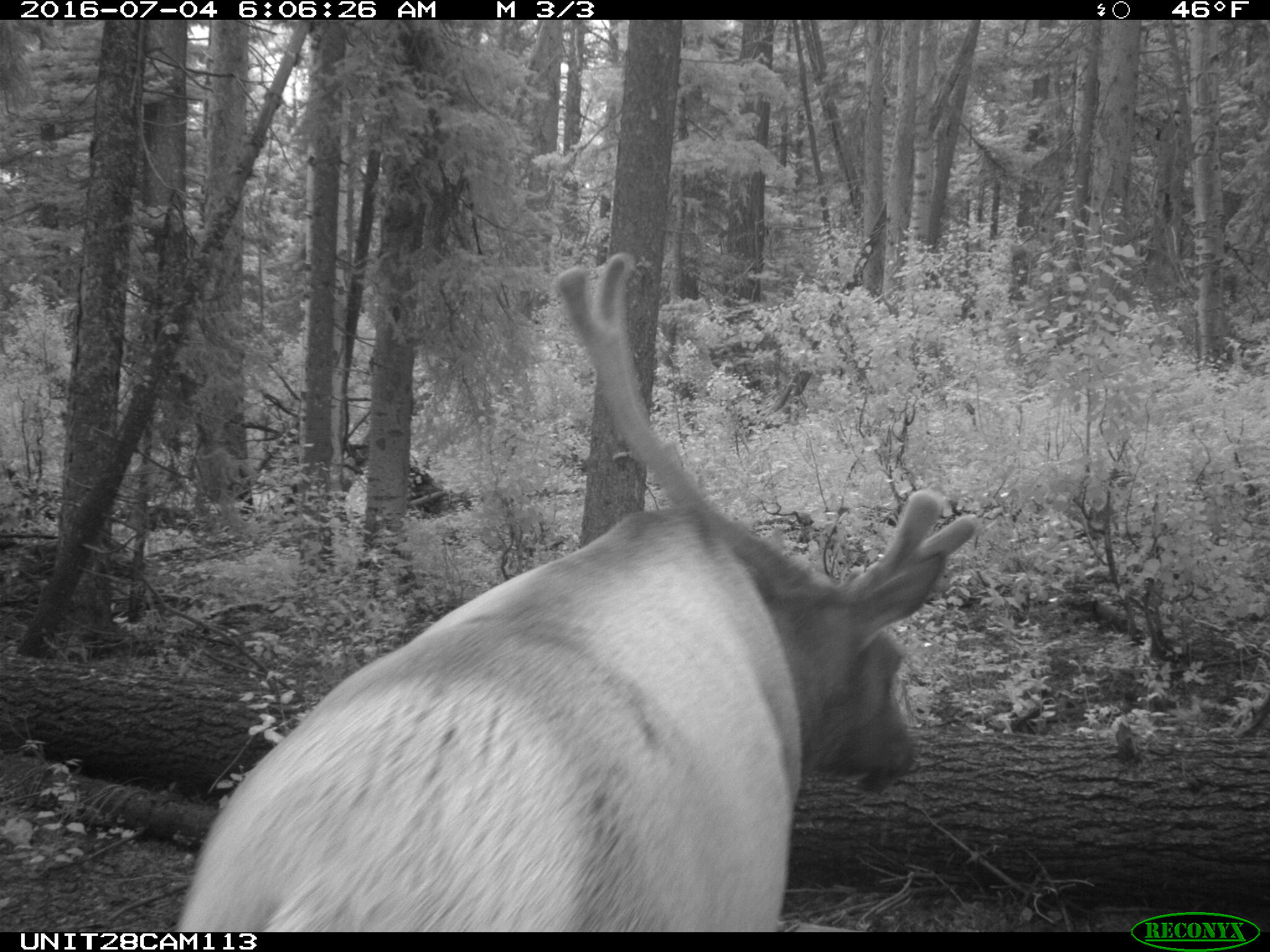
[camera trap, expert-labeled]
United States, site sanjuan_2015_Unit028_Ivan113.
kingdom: Animalia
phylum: Chordata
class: Mammalia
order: Artiodactyla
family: Cervidae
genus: Cervus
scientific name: Cervus elaphus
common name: red deer